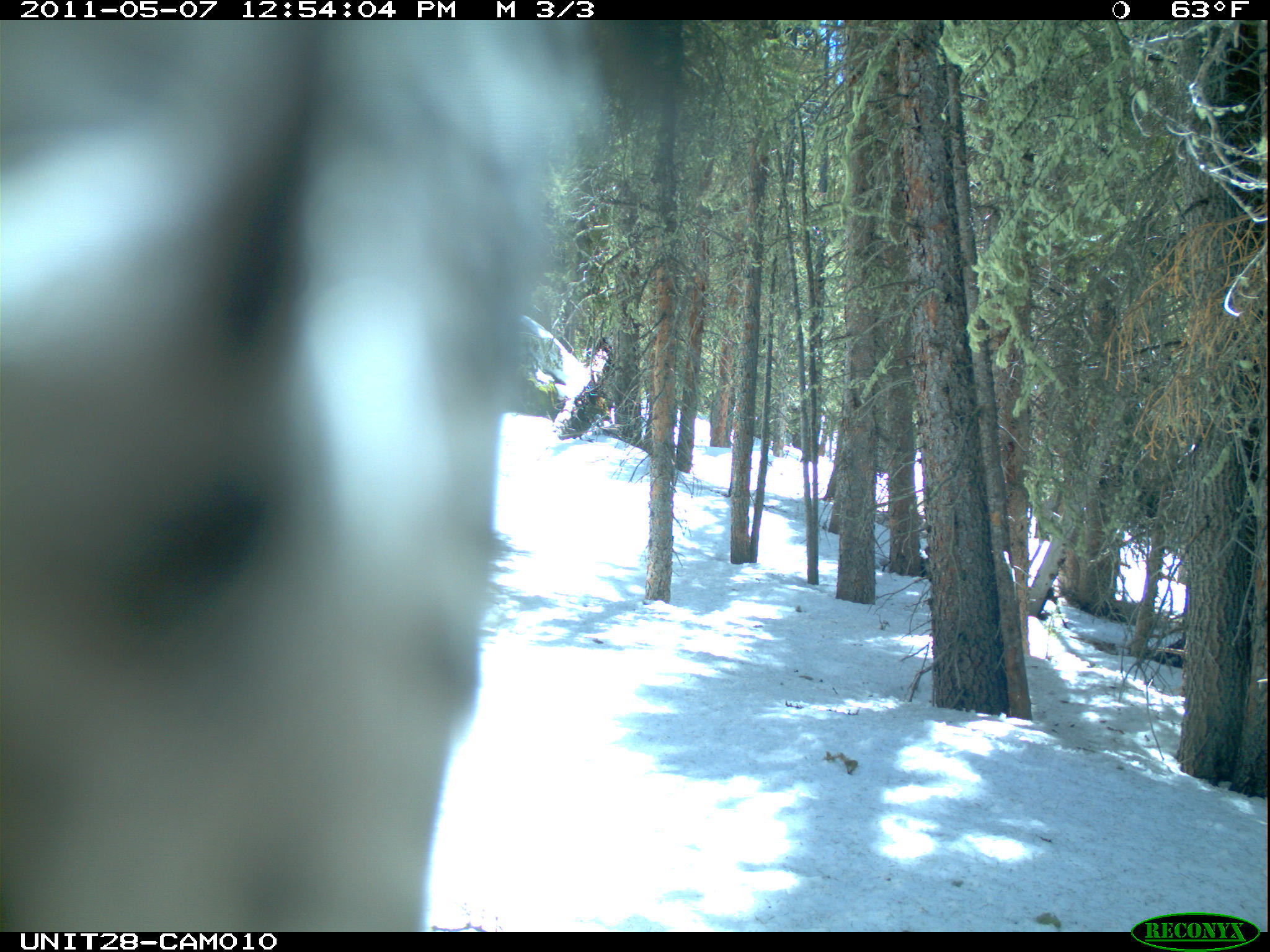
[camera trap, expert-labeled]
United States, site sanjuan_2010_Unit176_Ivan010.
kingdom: Animalia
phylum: Chordata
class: Aves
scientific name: Aves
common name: birds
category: unidentified bird